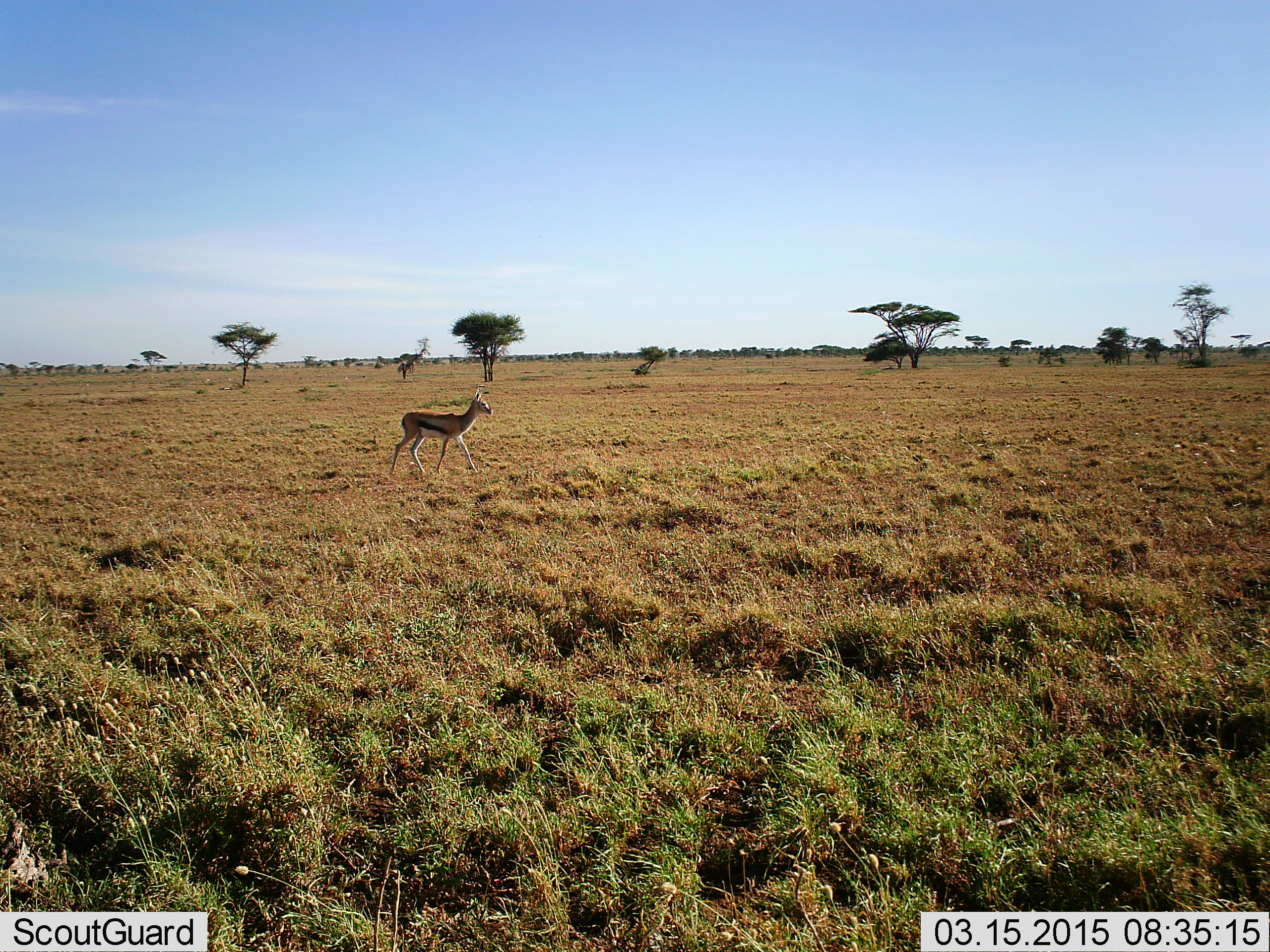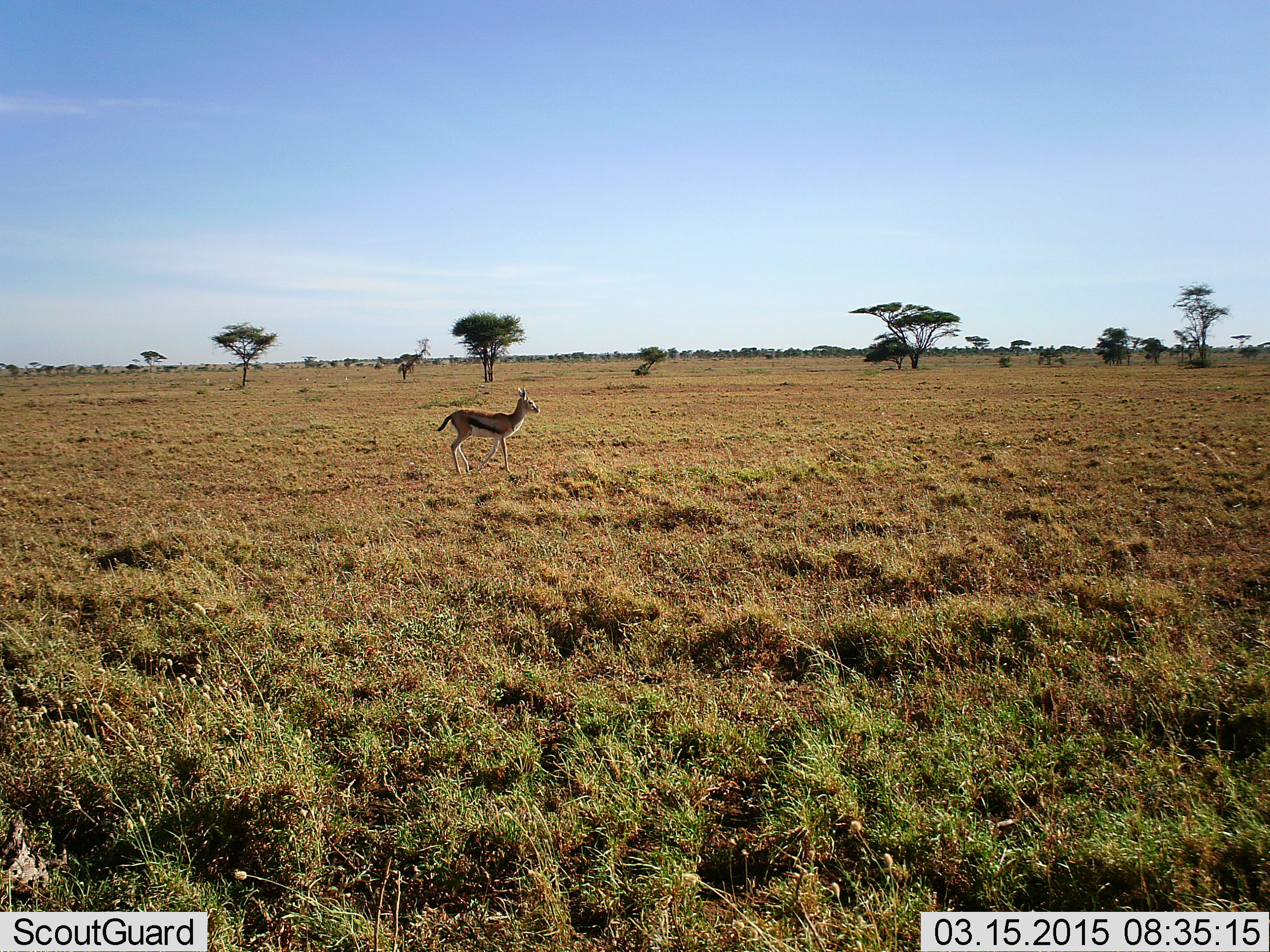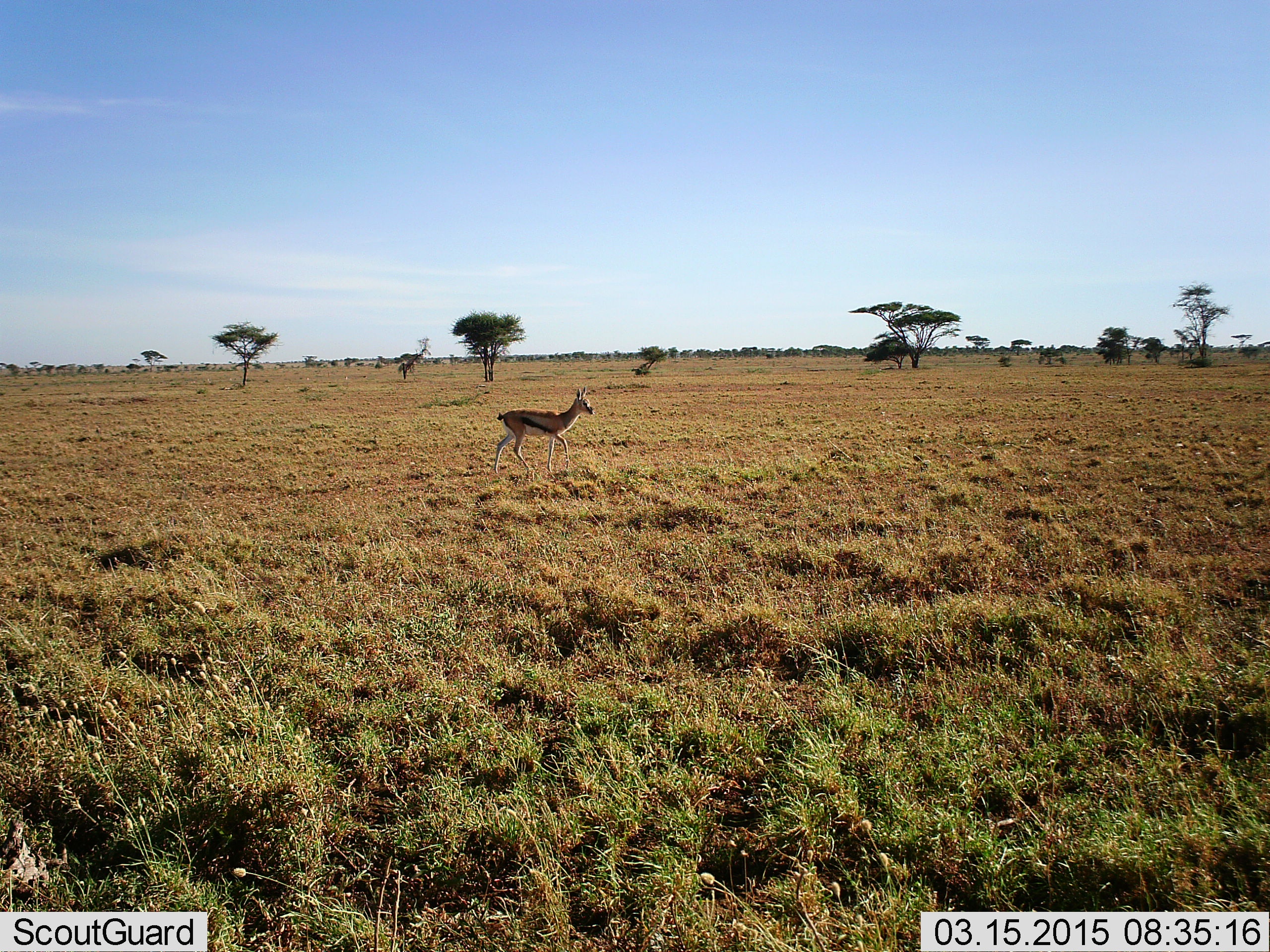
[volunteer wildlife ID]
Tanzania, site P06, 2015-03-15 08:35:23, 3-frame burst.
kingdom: Animalia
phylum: Chordata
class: Mammalia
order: Artiodactyla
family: Bovidae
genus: Eudorcas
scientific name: Eudorcas thomsonii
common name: thomson's gazelle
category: gazellethomsons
Gazellethomsons (thomson's gazelle) (Eudorcas thomsonii), count 1. Behavior (volunteer vote fractions): standing 20%, resting 0%, moving 80%, interacting 0%. Young present (vote fraction): 0%. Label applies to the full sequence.